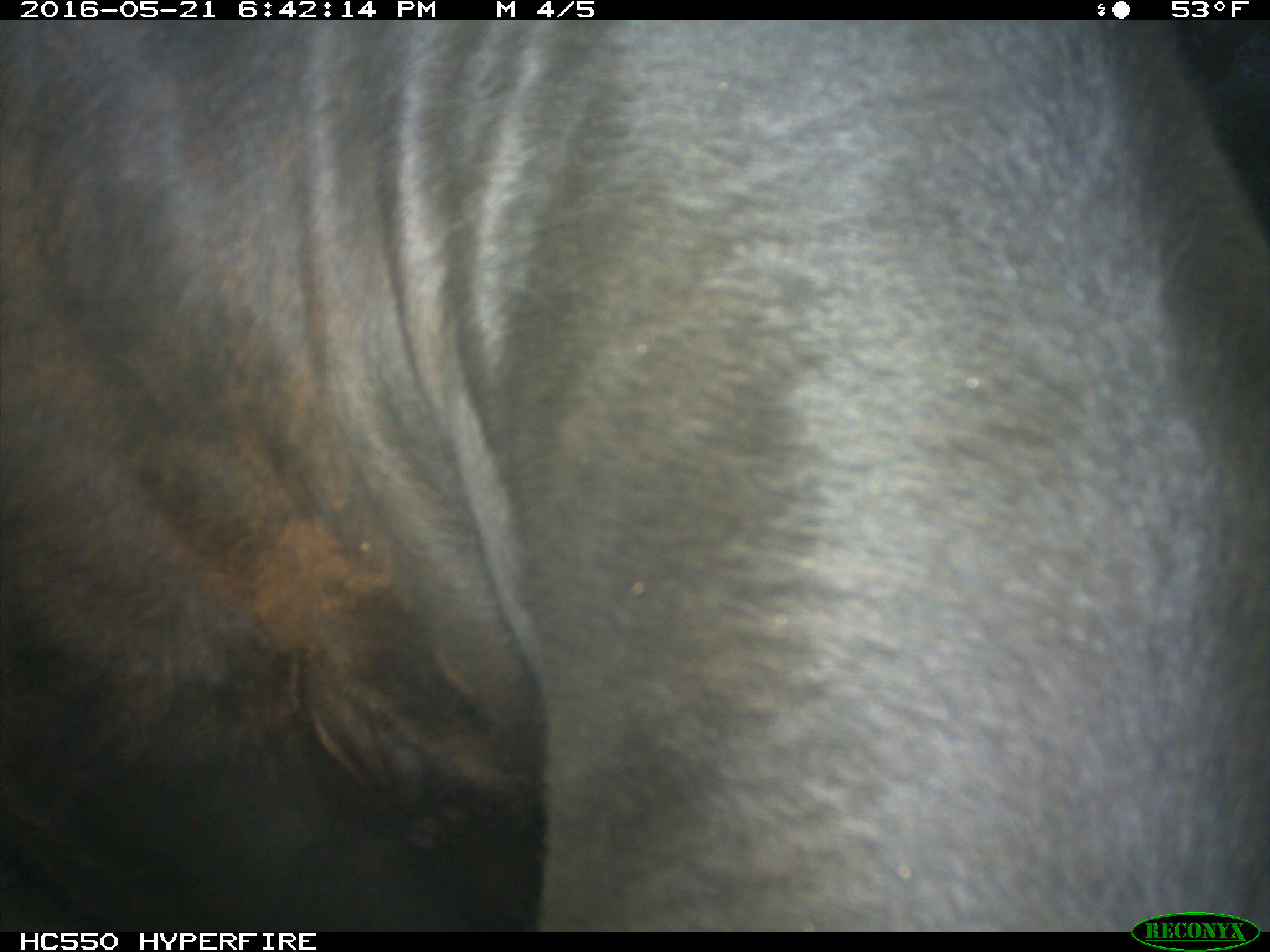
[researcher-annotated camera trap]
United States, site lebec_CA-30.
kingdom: Animalia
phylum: Chordata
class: Mammalia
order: Artiodactyla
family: Bovidae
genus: Bos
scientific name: Bos taurus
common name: domestic cow